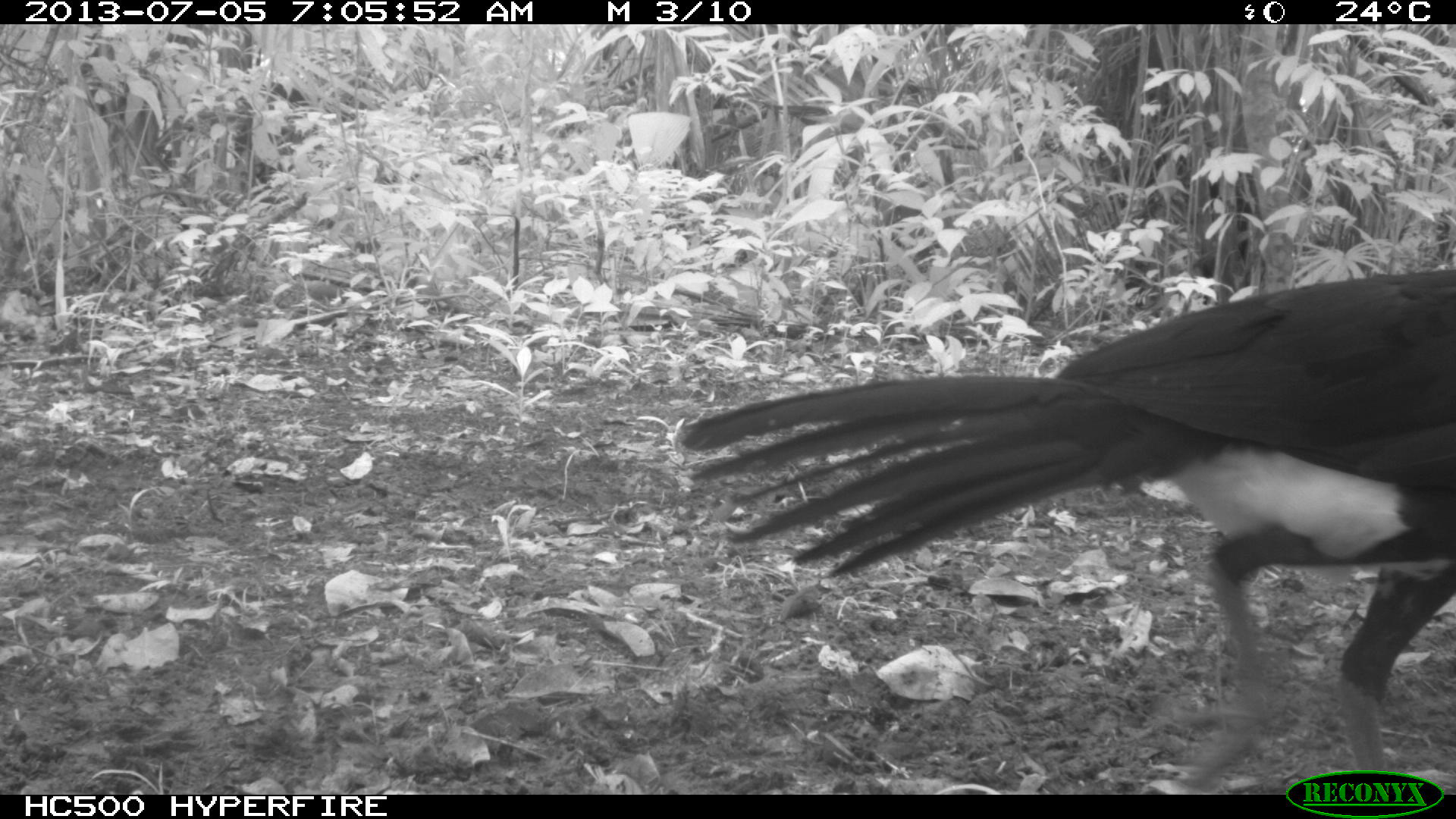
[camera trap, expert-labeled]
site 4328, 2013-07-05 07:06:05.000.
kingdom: Animalia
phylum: Chordata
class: Aves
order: Galliformes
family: Cracidae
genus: Crax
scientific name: Crax rubra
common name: great curassow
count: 1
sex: male